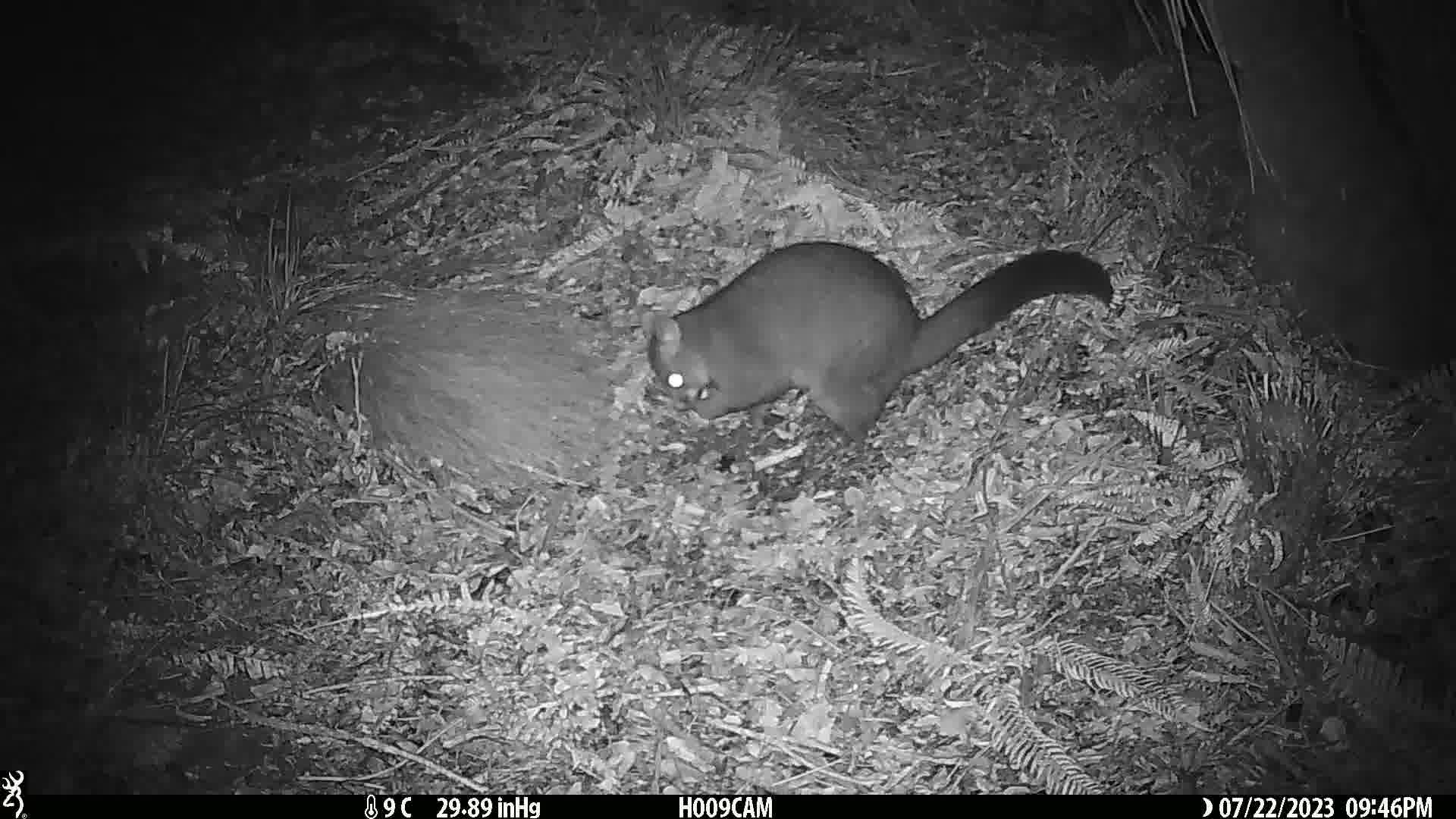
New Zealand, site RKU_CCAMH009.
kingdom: Animalia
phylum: Chordata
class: Mammalia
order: Diprotodontia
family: Phalangeridae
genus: Trichosurus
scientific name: Trichosurus vulpecula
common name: common brushtail possum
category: possum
Possum (common brushtail possum) (Trichosurus vulpecula).